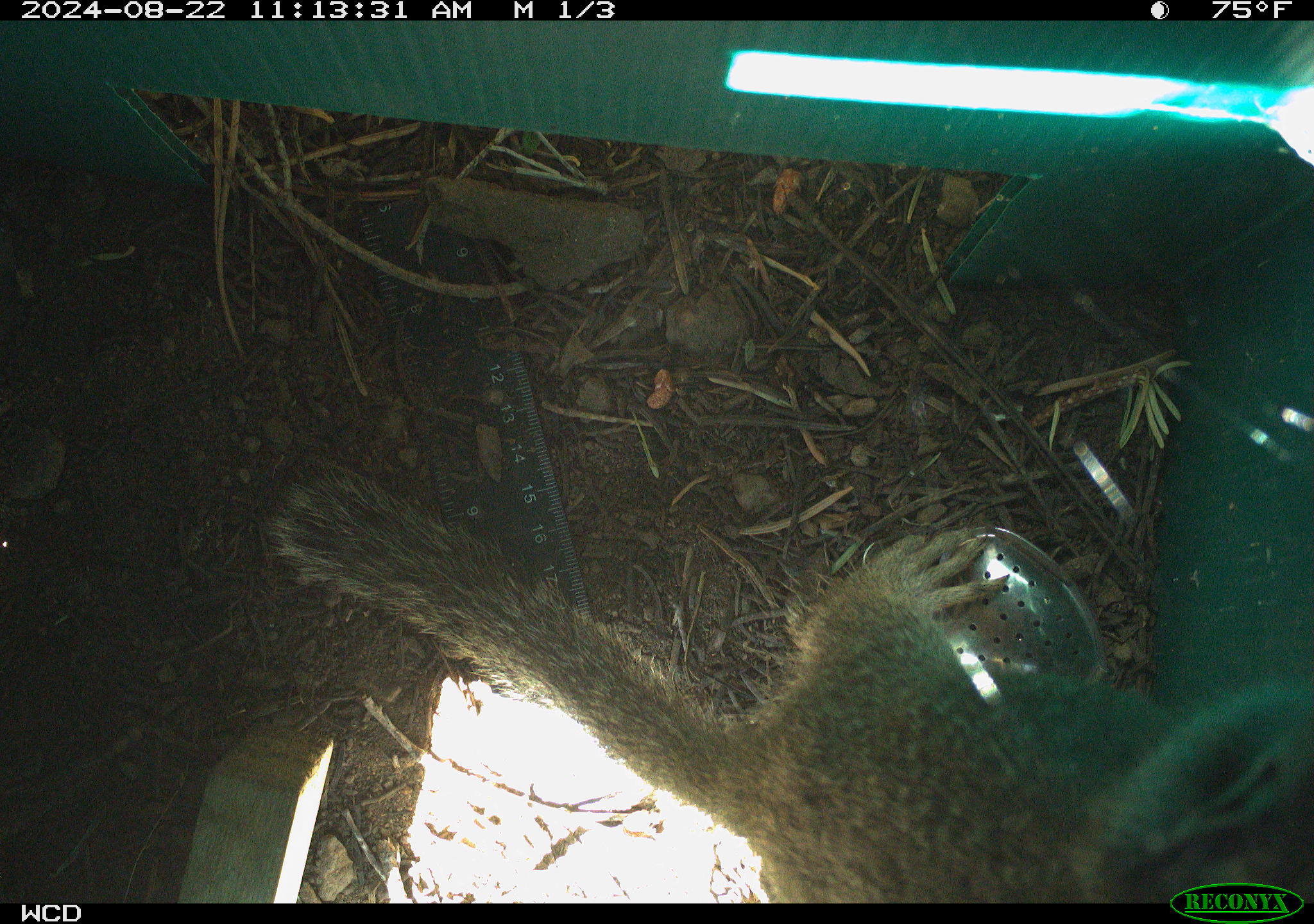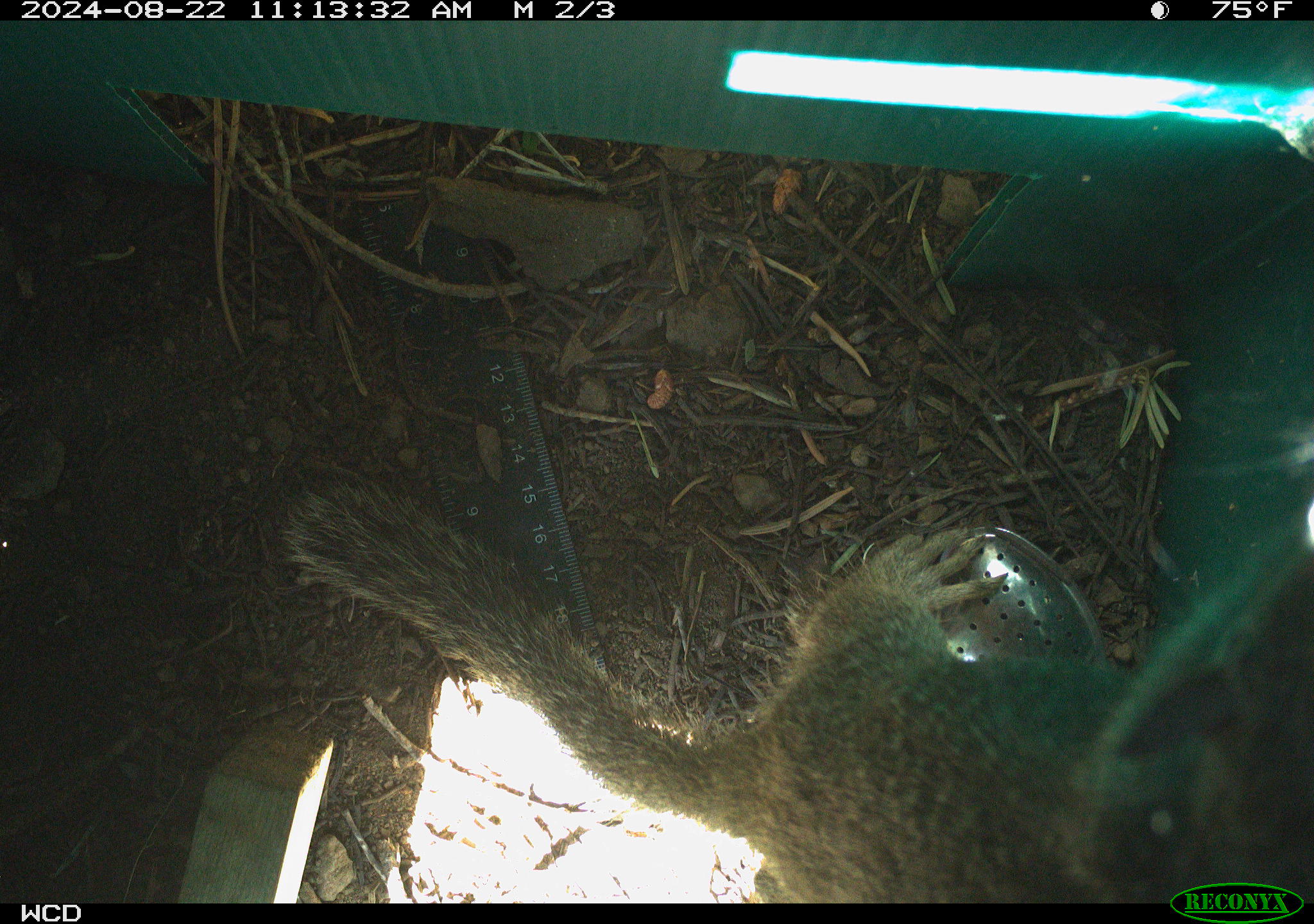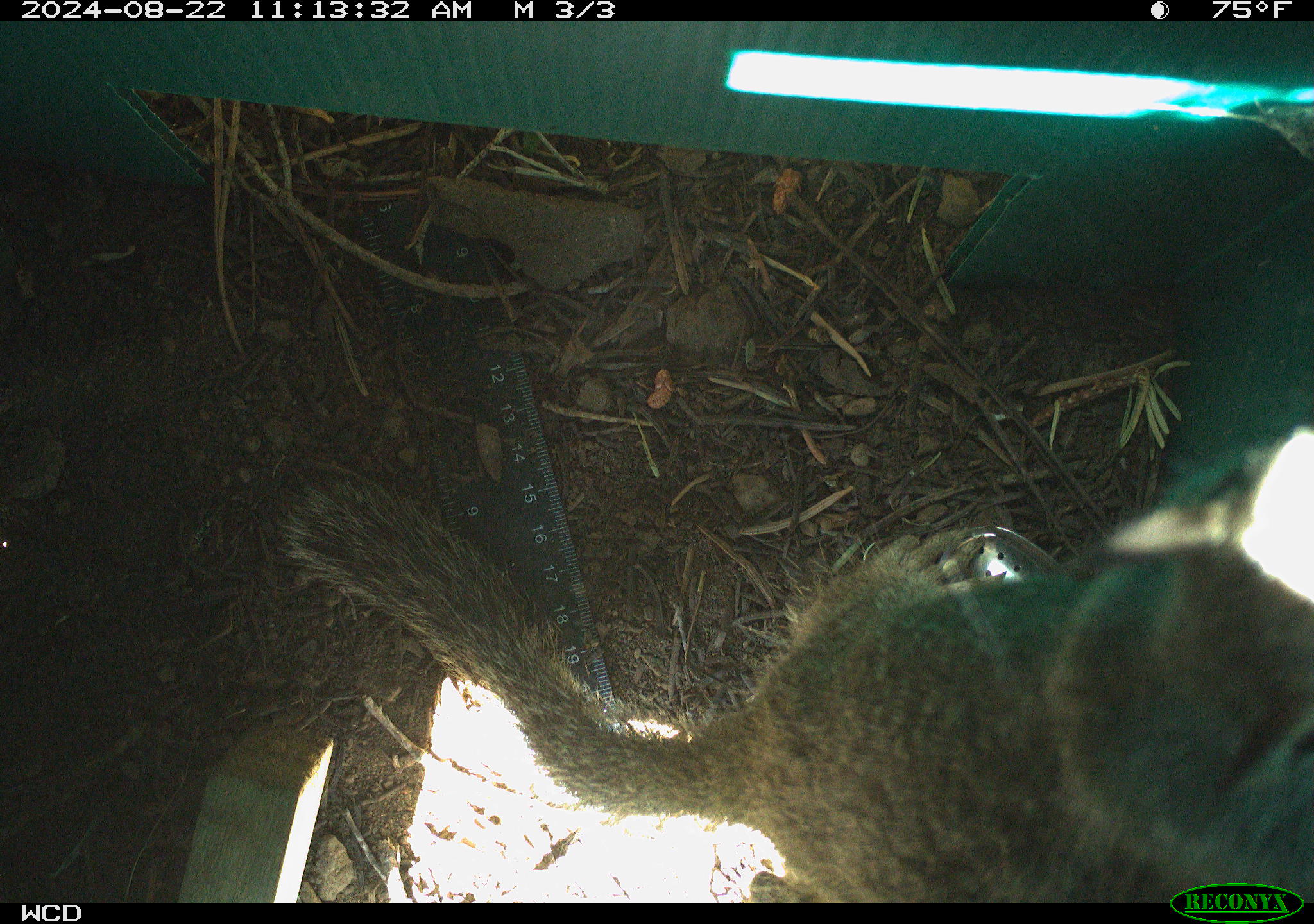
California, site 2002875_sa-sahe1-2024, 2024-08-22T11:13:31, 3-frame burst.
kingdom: Animalia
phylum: Chordata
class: Mammalia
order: Rodentia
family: Sciuridae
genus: Otospermophilus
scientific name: Otospermophilus beecheyi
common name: california ground squirrel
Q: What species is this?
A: California ground squirrel (Otospermophilus beecheyi).